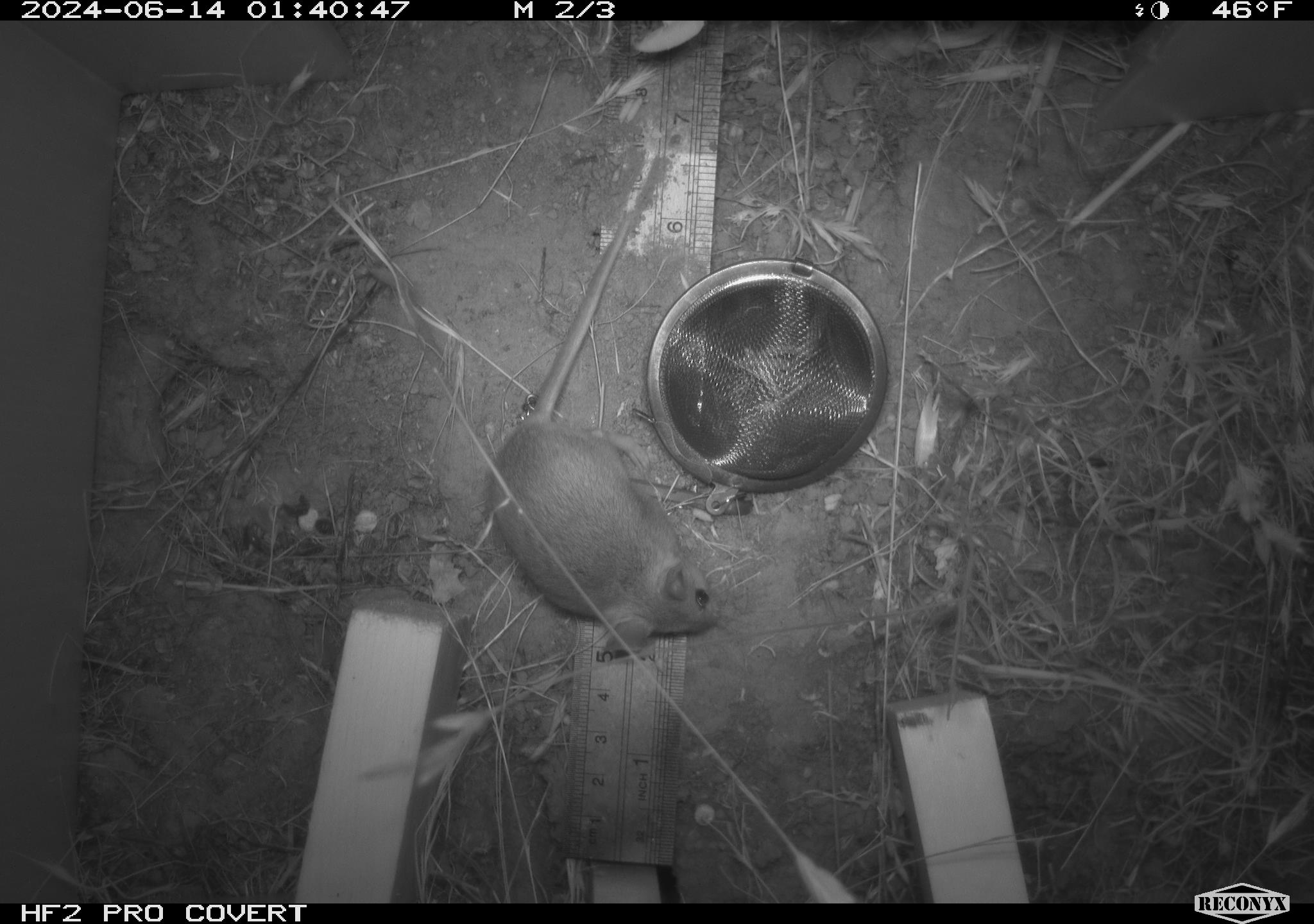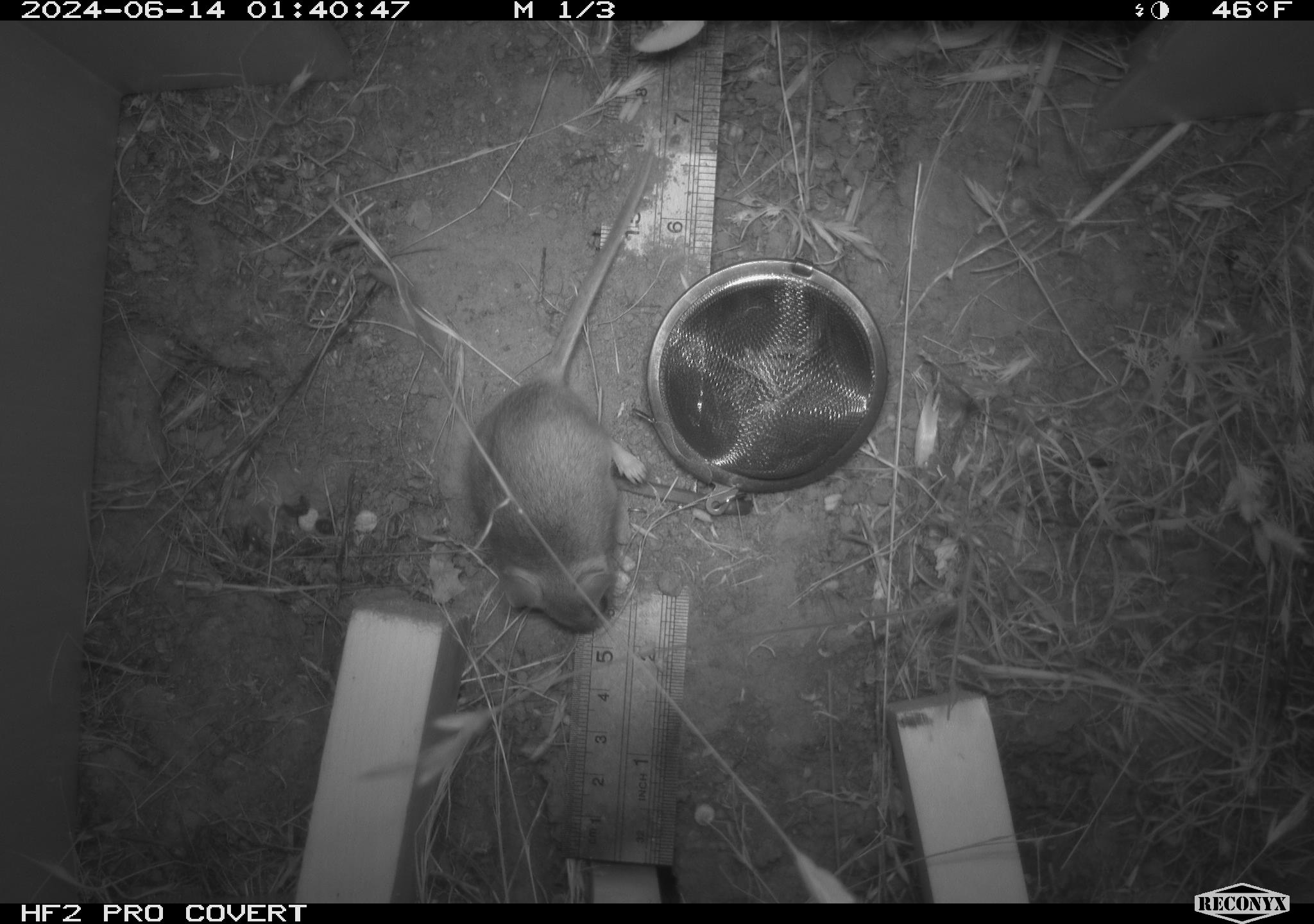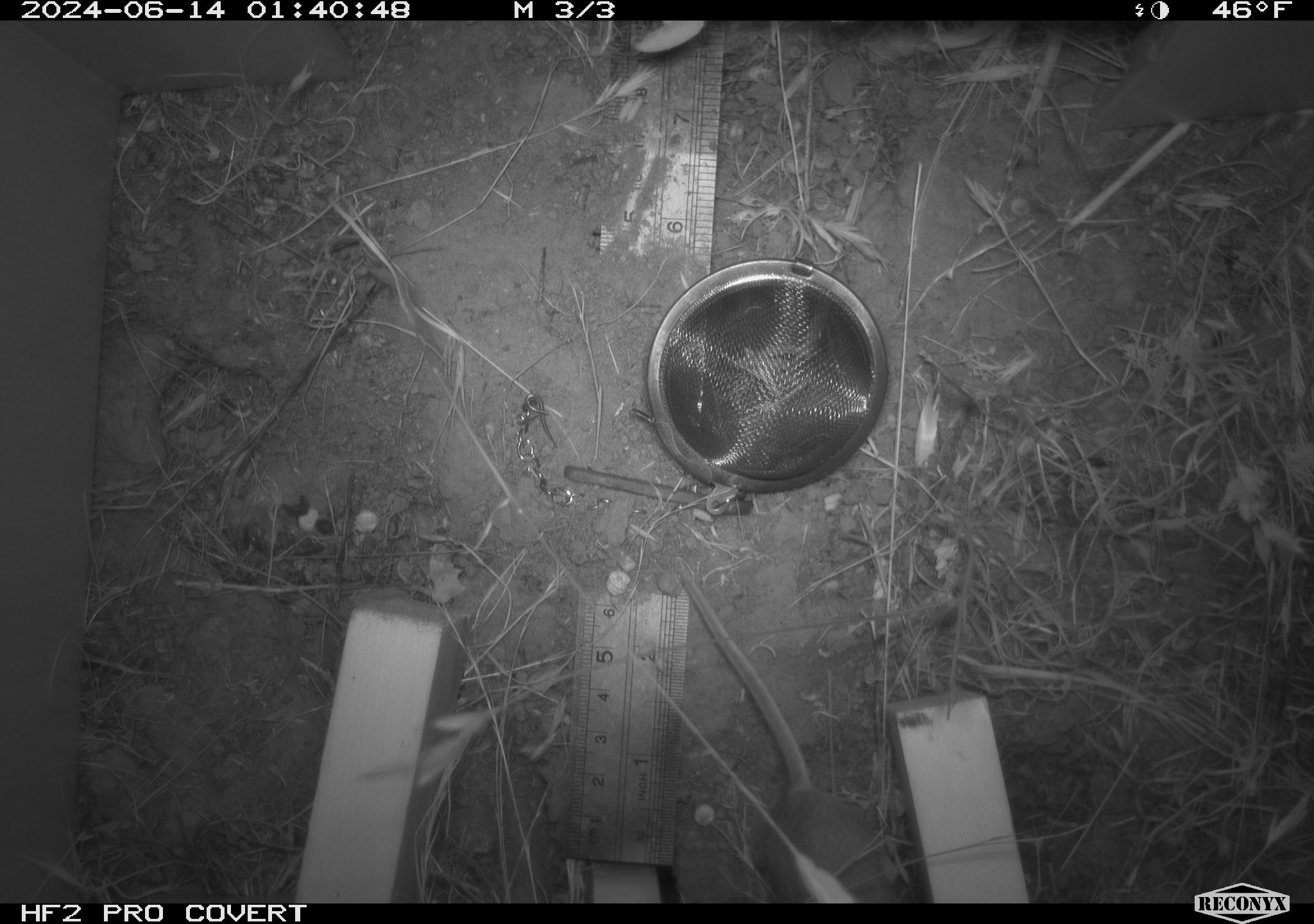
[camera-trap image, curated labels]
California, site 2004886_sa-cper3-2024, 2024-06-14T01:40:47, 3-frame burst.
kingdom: Animalia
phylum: Chordata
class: Mammalia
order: Rodentia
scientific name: Rodentia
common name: rodent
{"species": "rodent (Rodentia)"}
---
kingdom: Animalia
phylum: Chordata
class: Mammalia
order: Rodentia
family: Heteromyidae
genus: Dipodomys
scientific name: Dipodomys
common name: kangaroo rats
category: dipodomys species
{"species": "dipodomys species (kangaroo rats) (Dipodomys)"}